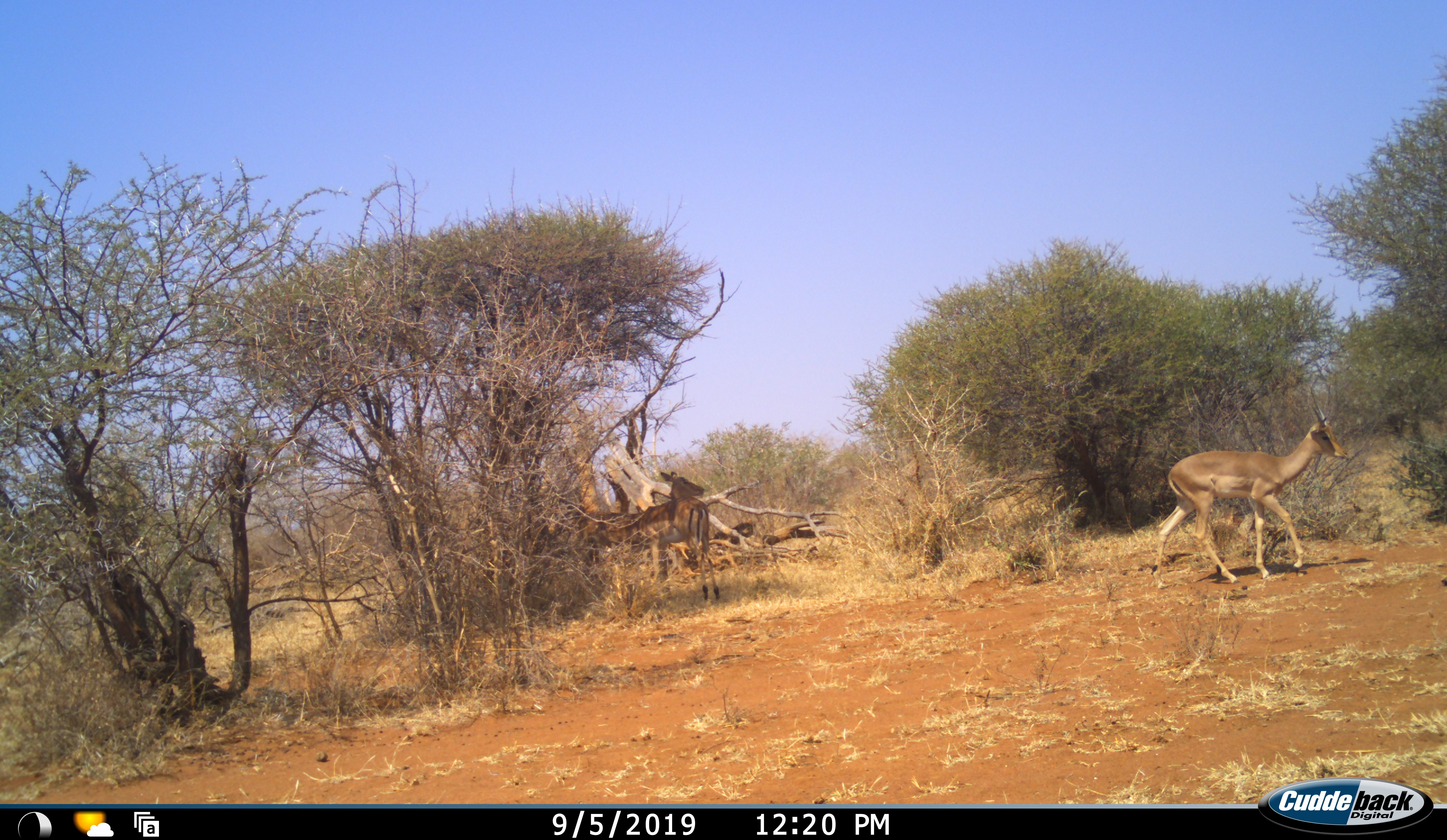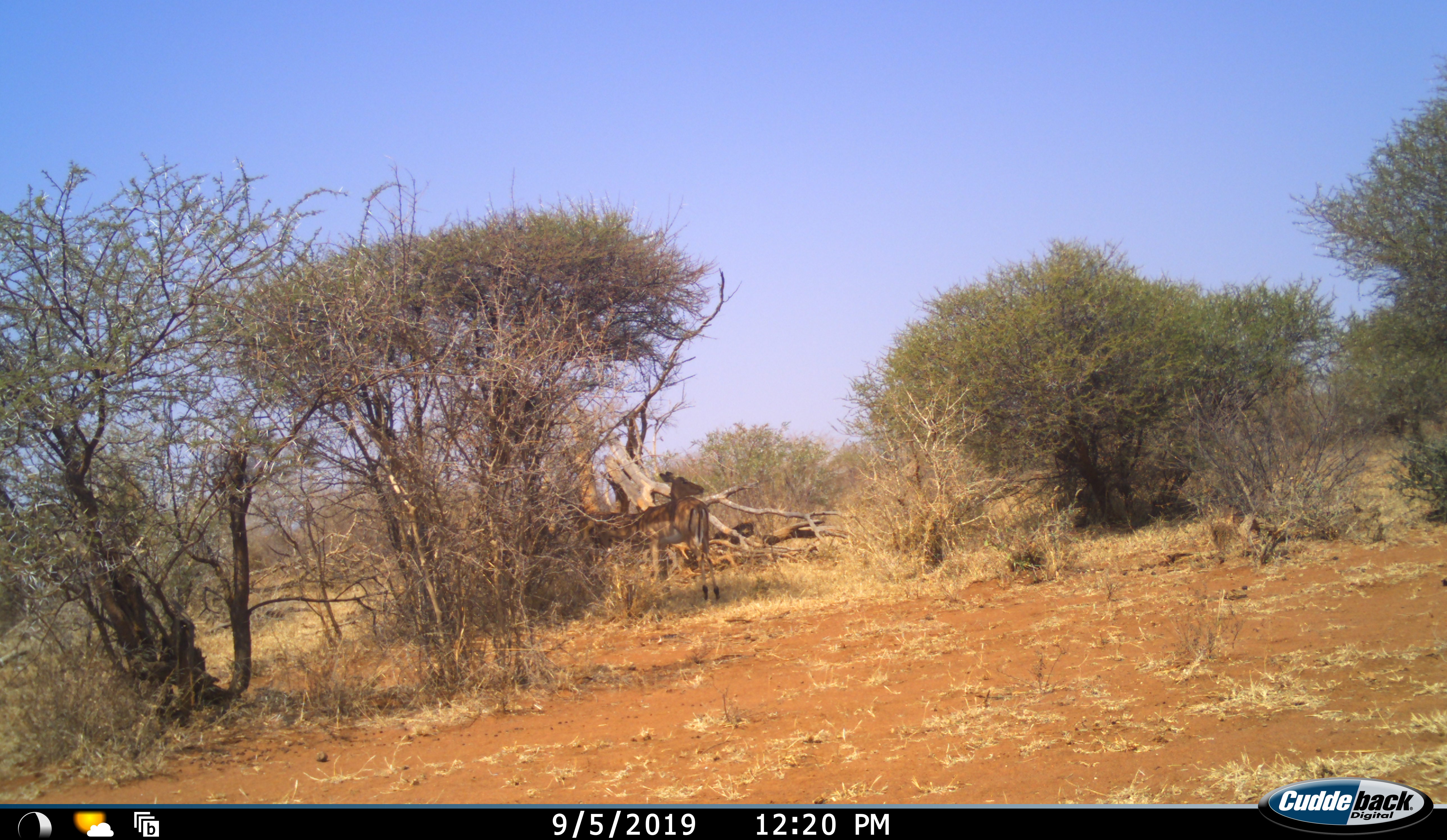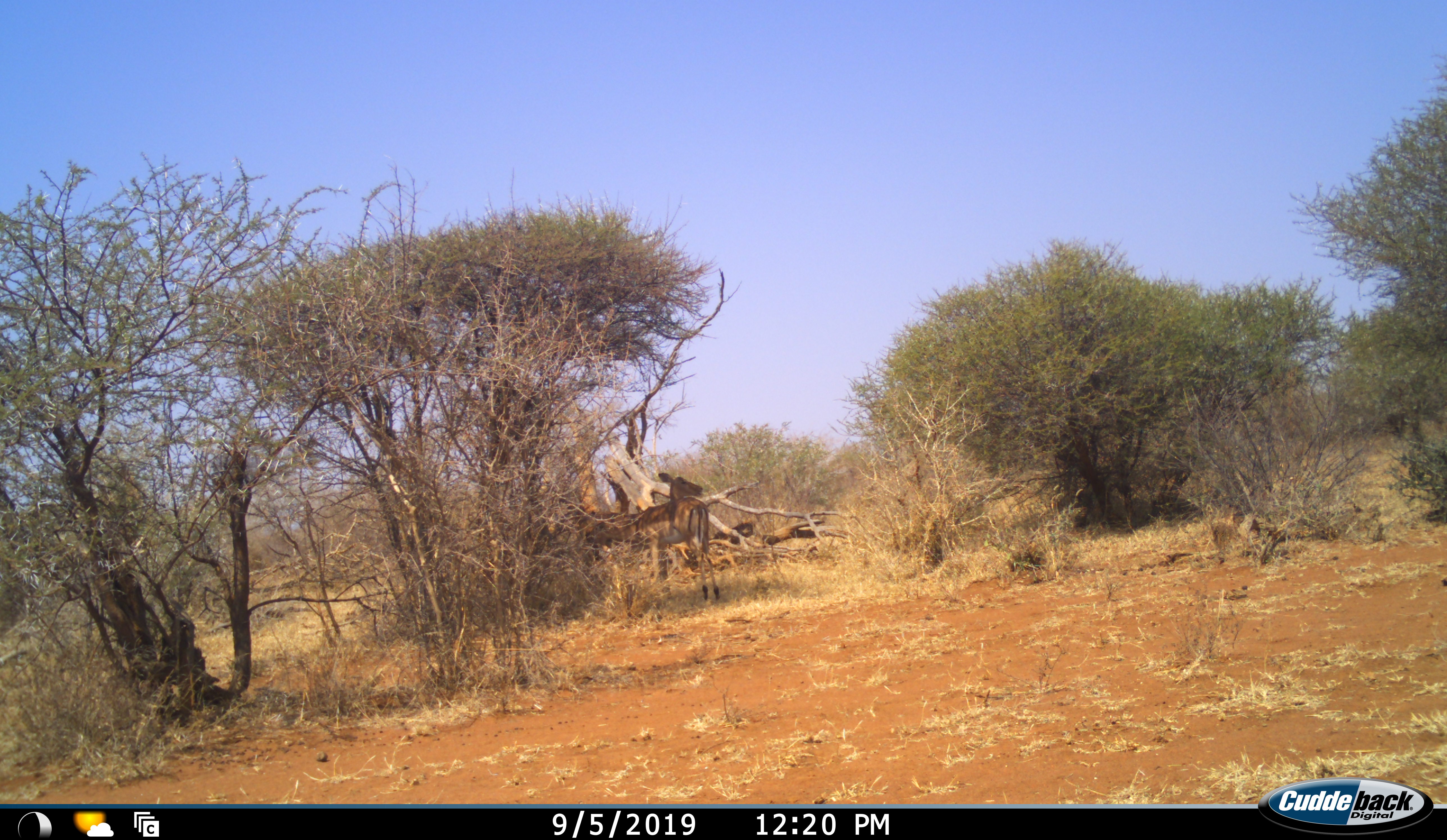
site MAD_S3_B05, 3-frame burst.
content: unidentified animal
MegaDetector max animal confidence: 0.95